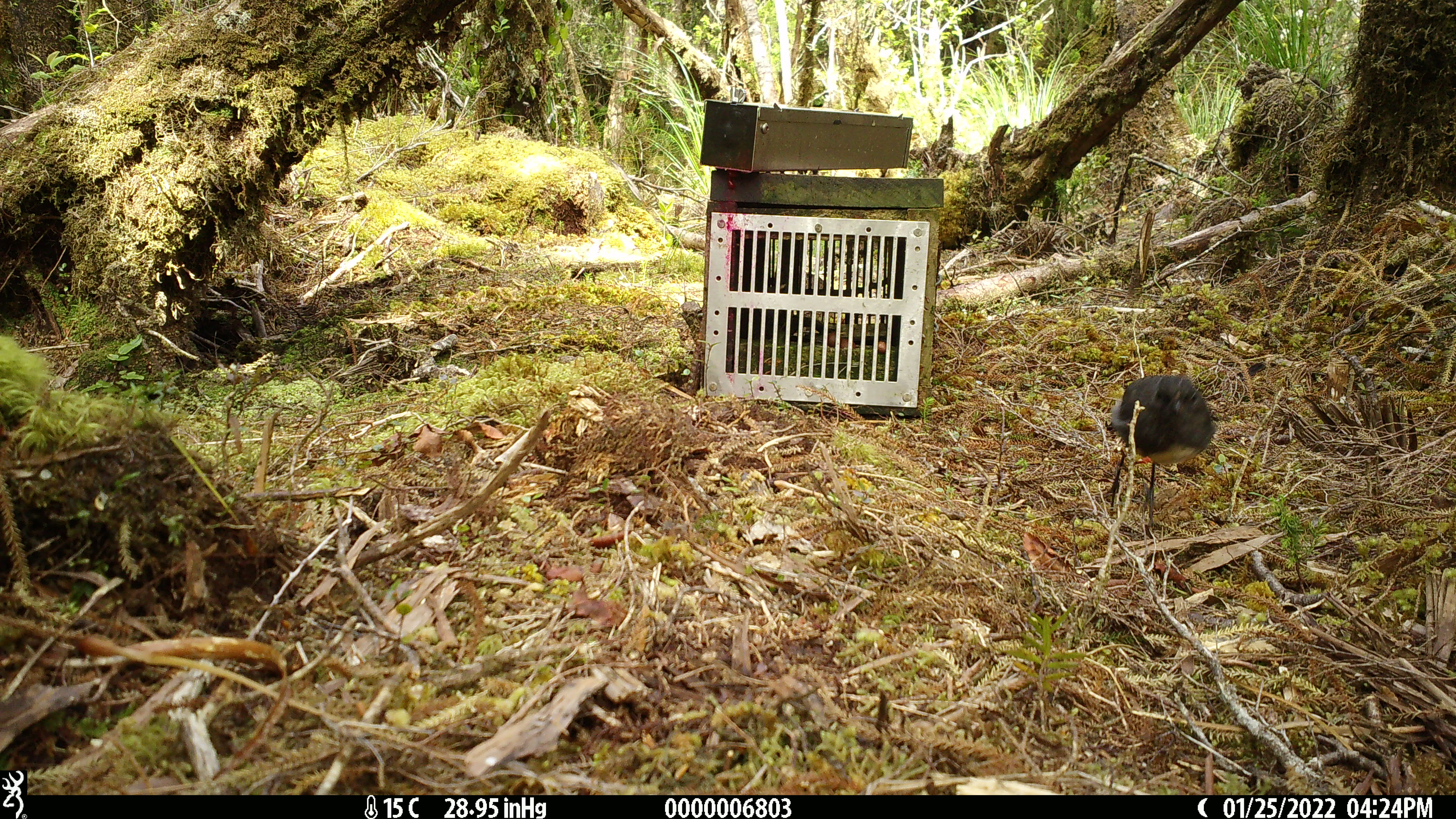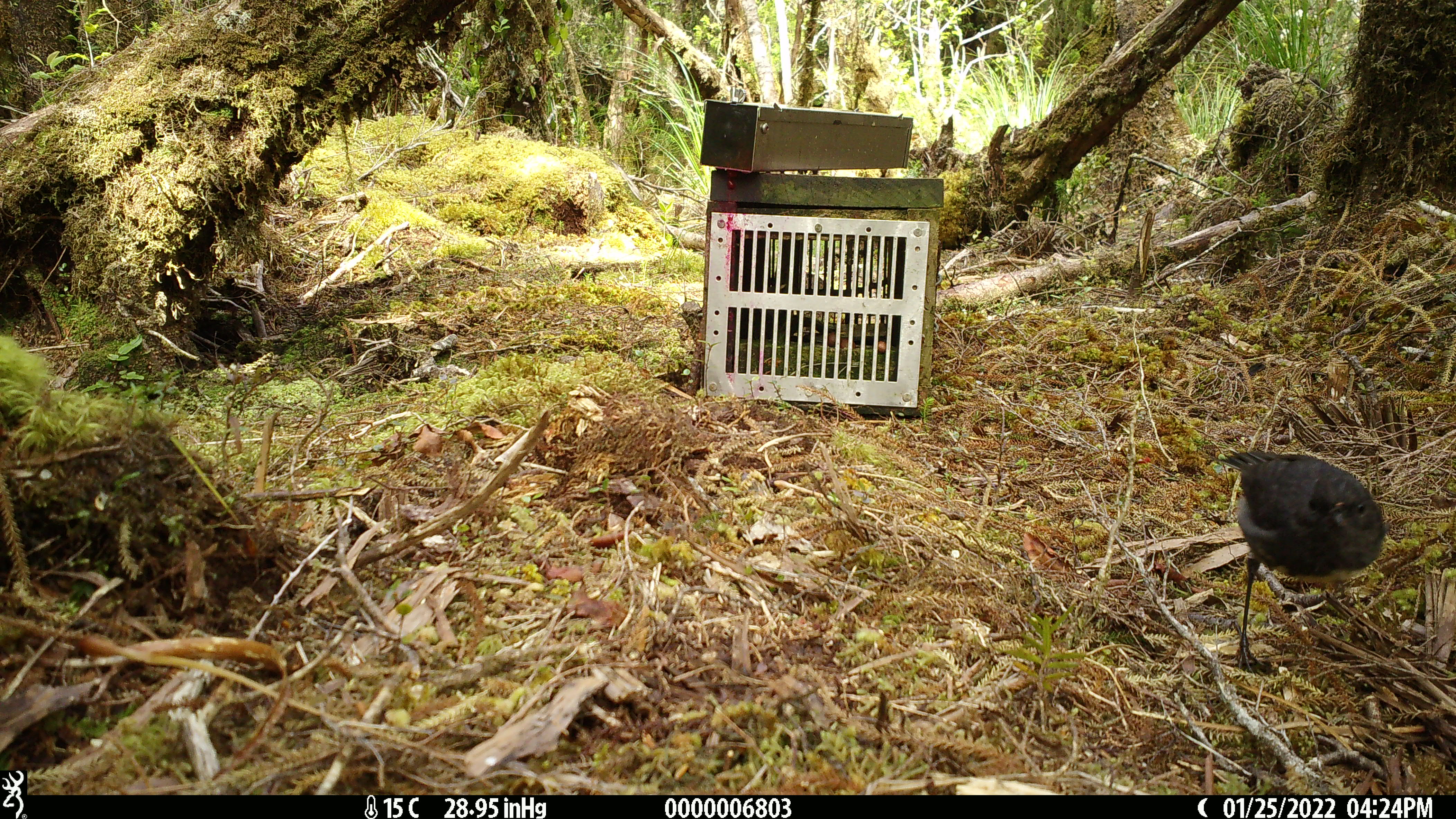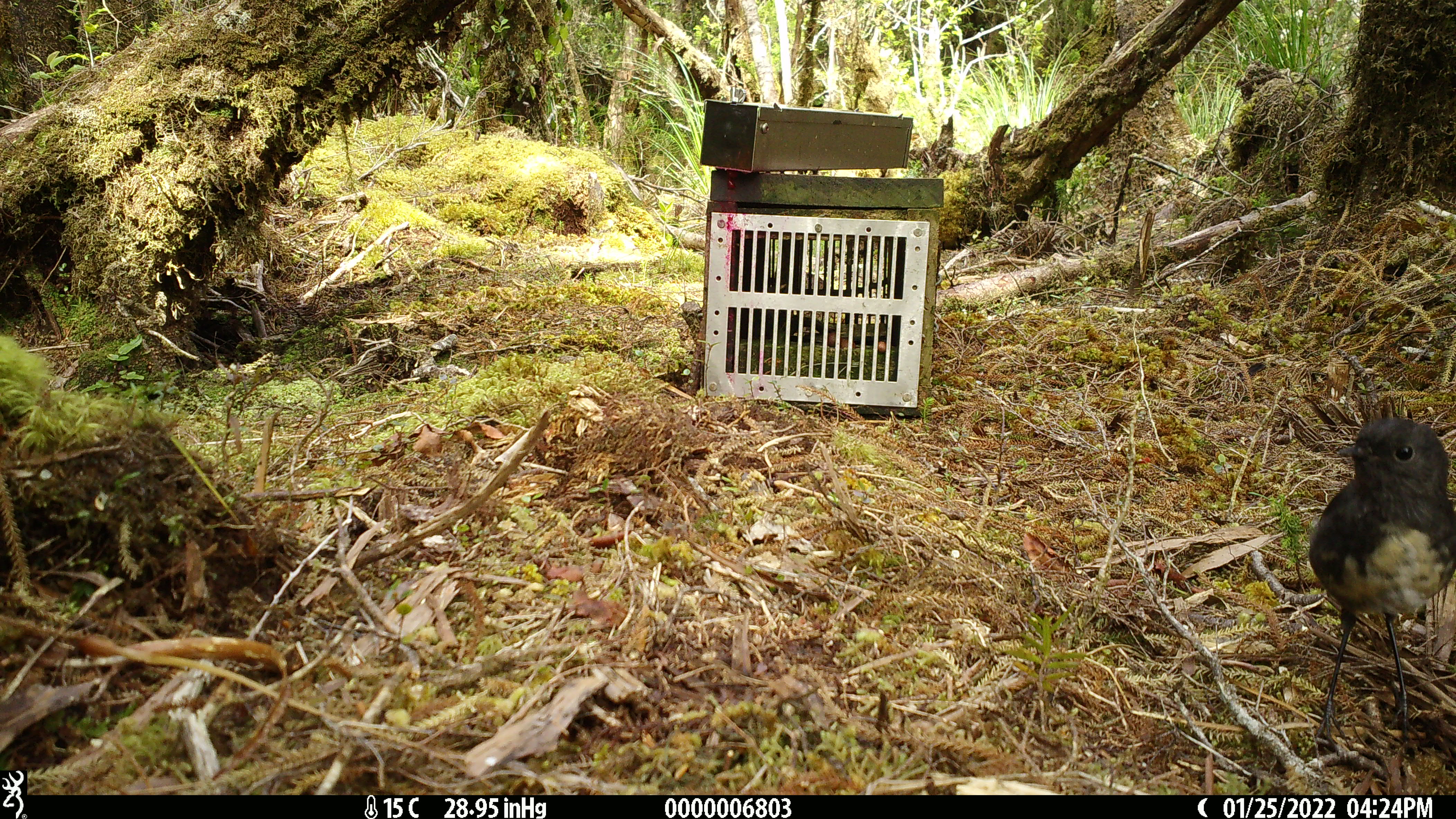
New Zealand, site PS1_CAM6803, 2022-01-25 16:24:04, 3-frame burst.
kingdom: Animalia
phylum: Chordata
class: Aves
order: Passeriformes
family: Petroicidae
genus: Petroica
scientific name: Petroica australis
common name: new zealand robin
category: robin